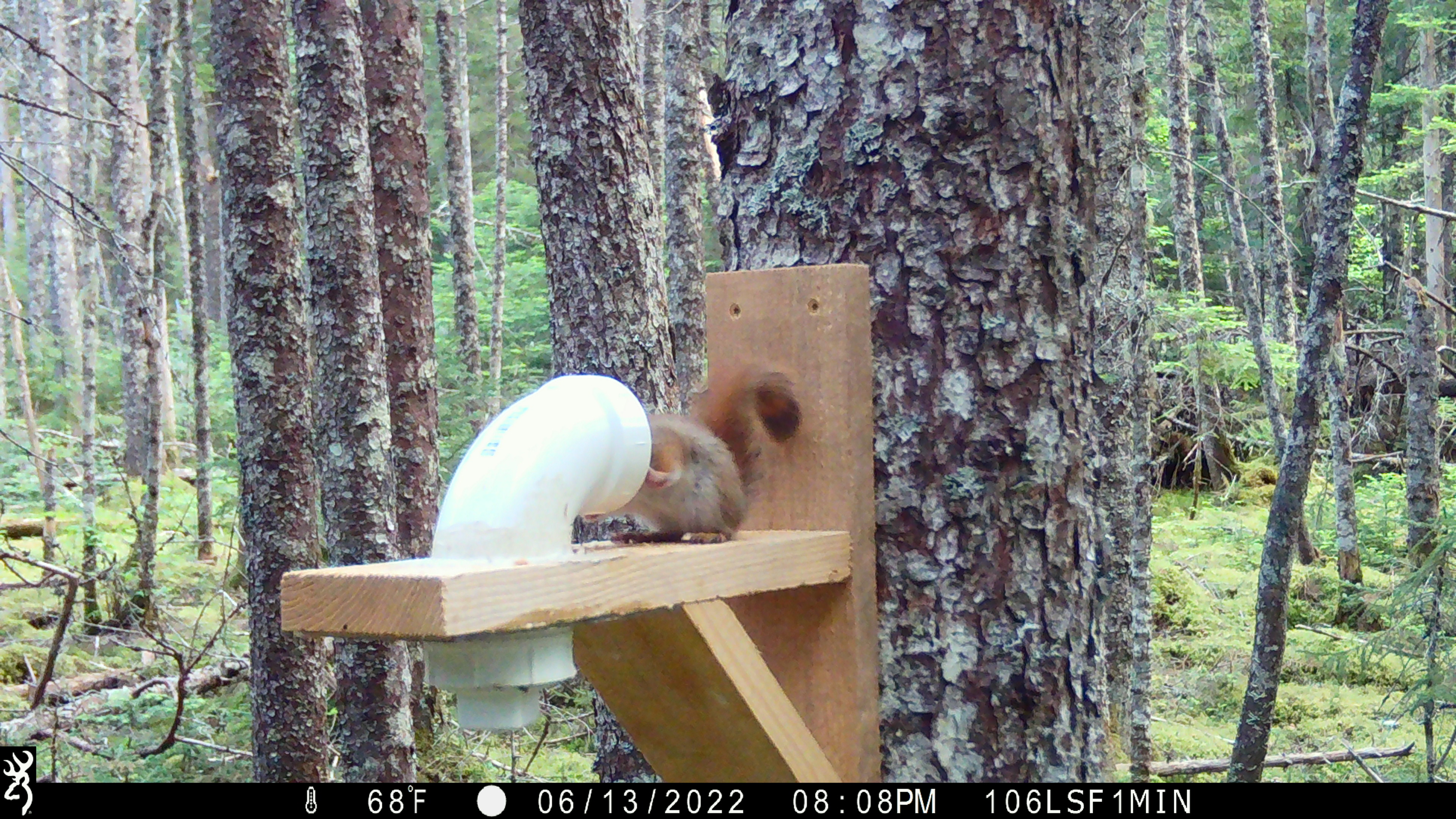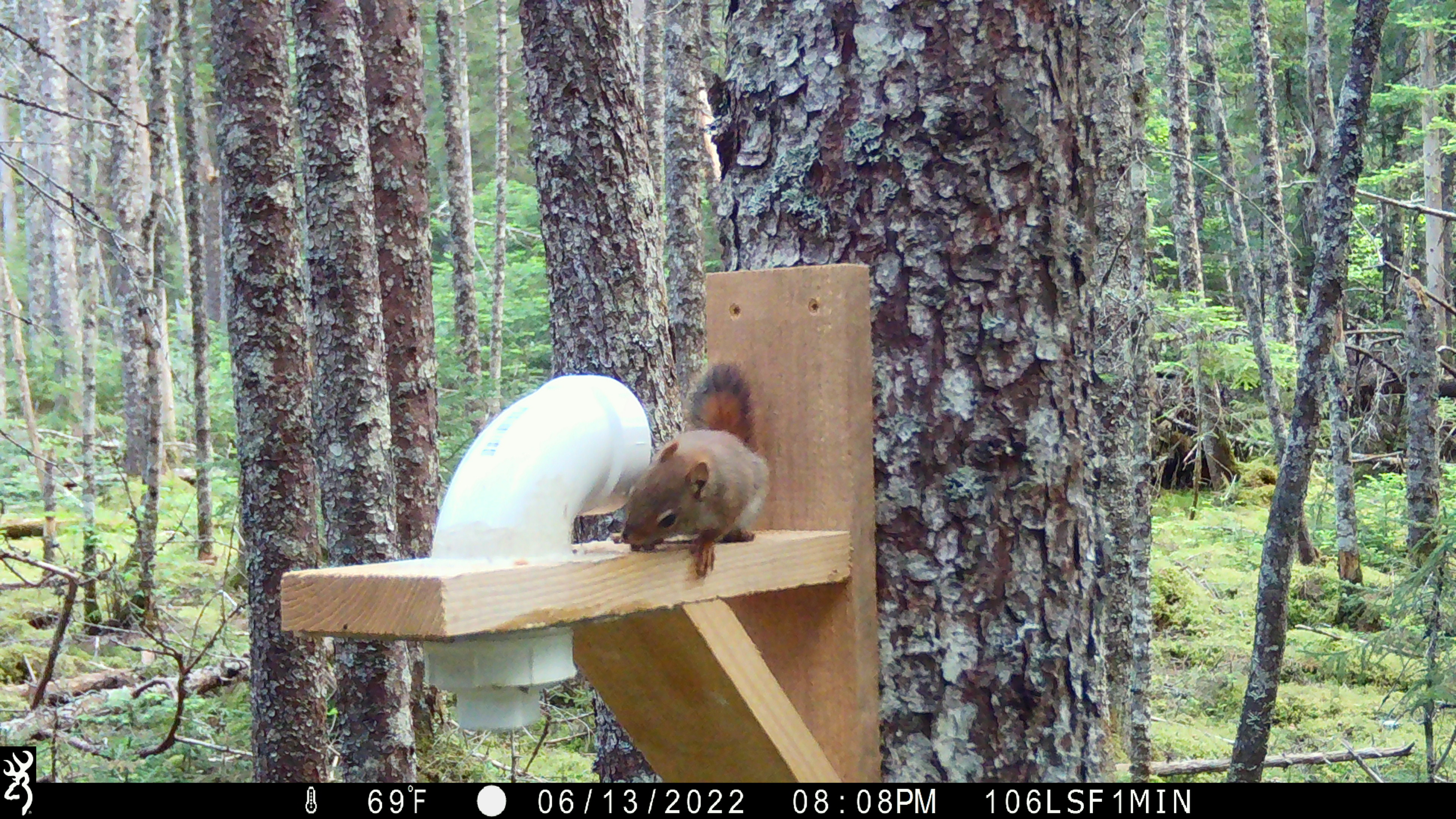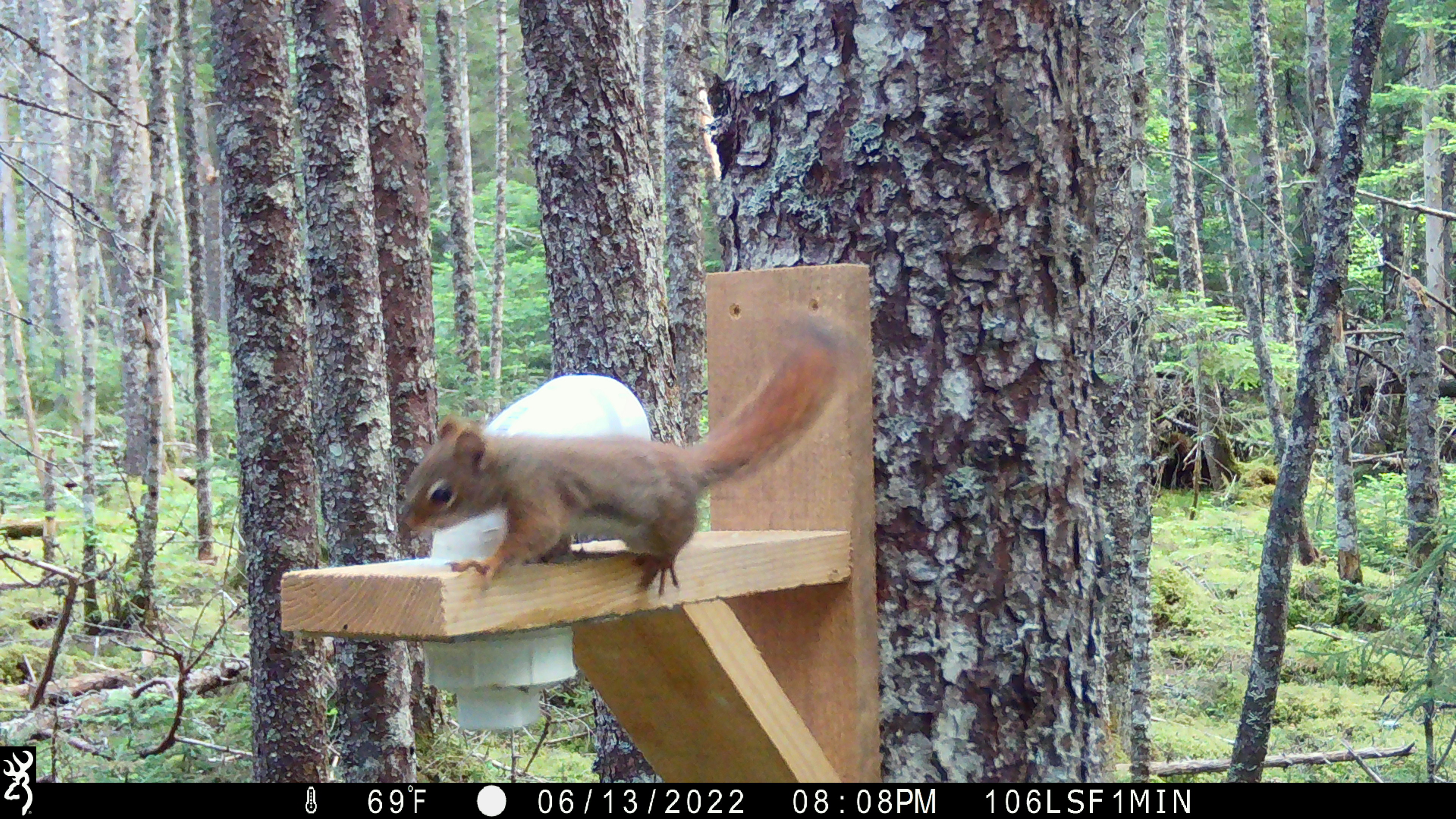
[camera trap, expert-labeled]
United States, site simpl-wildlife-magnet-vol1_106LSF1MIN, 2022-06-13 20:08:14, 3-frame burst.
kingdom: Animalia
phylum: Chordata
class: Mammalia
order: Rodentia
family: Sciuridae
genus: Tamiasciurus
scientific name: Tamiasciurus hudsonicus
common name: red squirrel